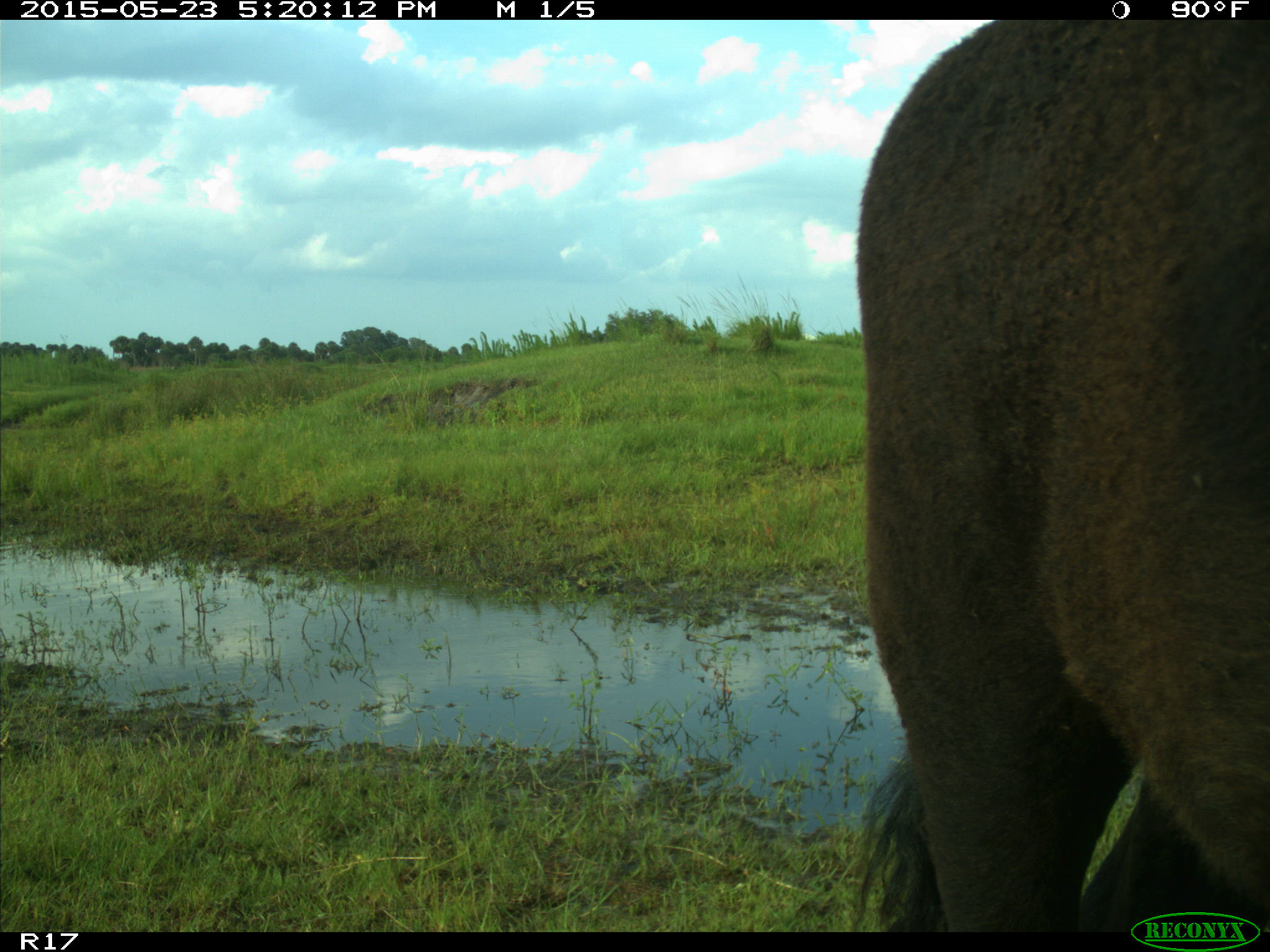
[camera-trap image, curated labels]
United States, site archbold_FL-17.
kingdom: Animalia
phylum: Chordata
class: Mammalia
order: Artiodactyla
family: Bovidae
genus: Bos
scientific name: Bos taurus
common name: domestic cow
Bos taurus (domestic cow).